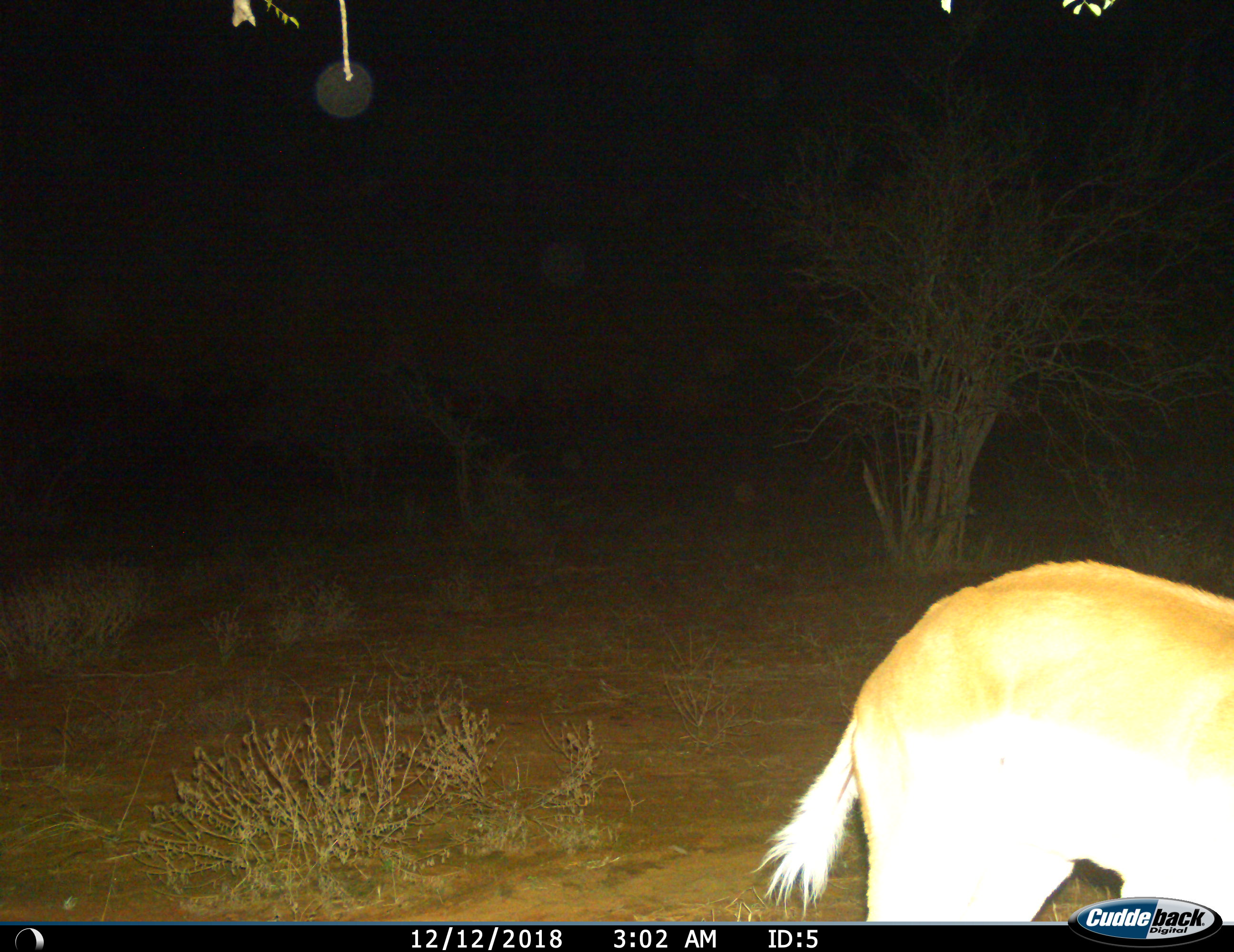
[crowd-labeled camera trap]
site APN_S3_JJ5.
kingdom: Animalia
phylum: Chordata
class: Mammalia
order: Artiodactyla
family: Bovidae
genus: Aepyceros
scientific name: Aepyceros melampus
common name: impala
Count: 1.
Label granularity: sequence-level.